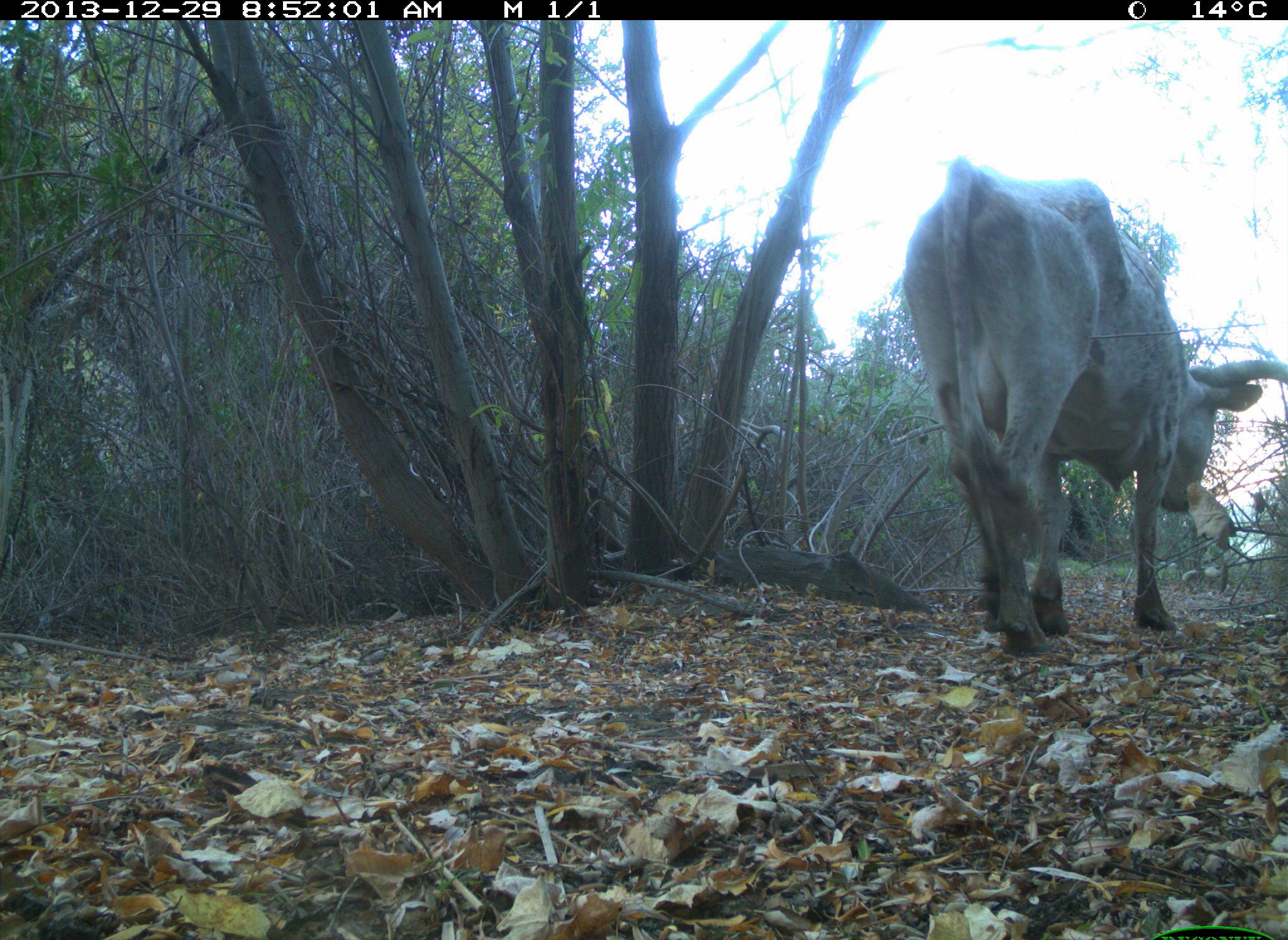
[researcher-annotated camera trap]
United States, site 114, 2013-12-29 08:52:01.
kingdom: Animalia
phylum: Chordata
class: Mammalia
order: Artiodactyla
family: Bovidae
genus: Bos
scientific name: Bos taurus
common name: cow